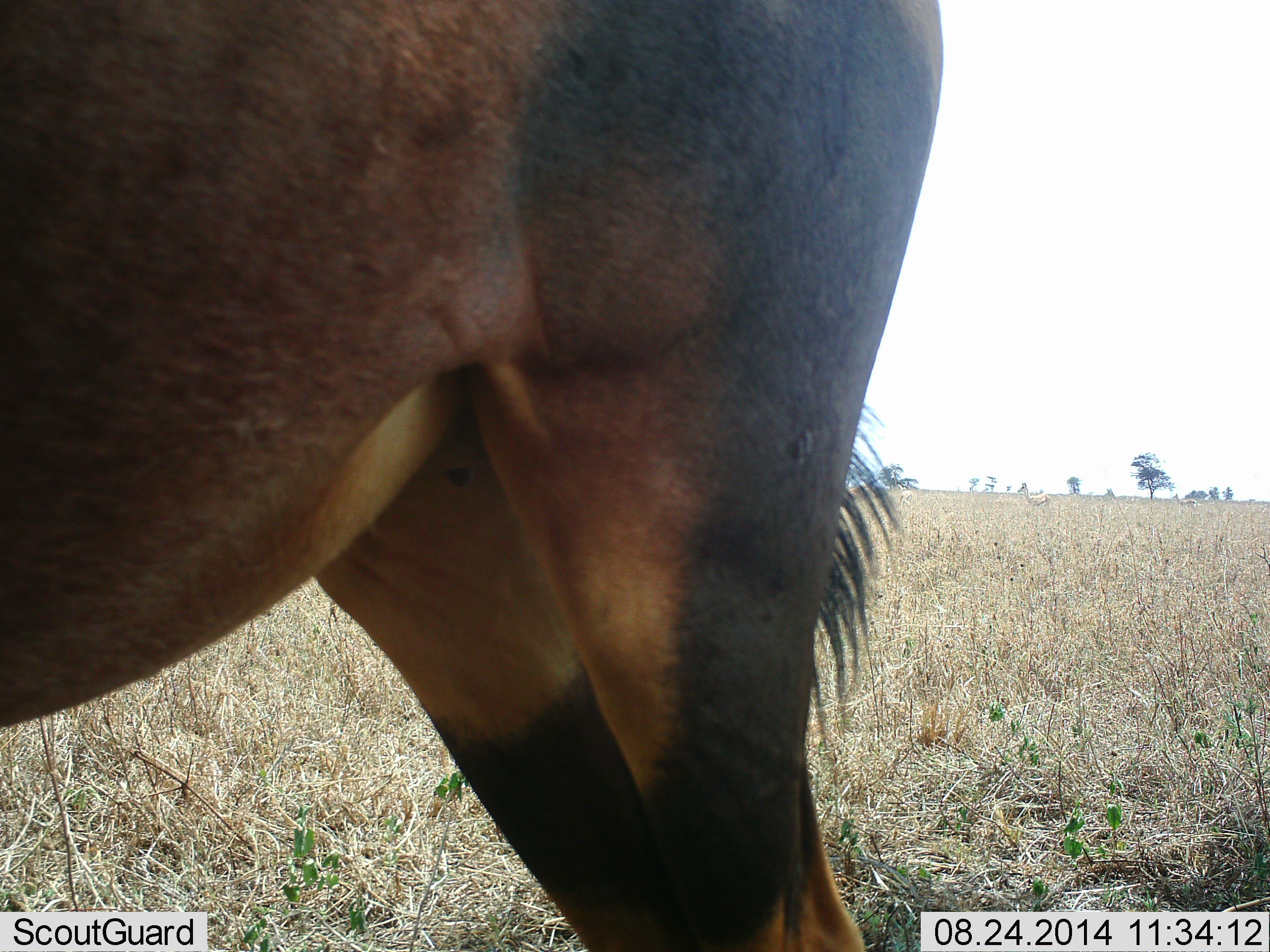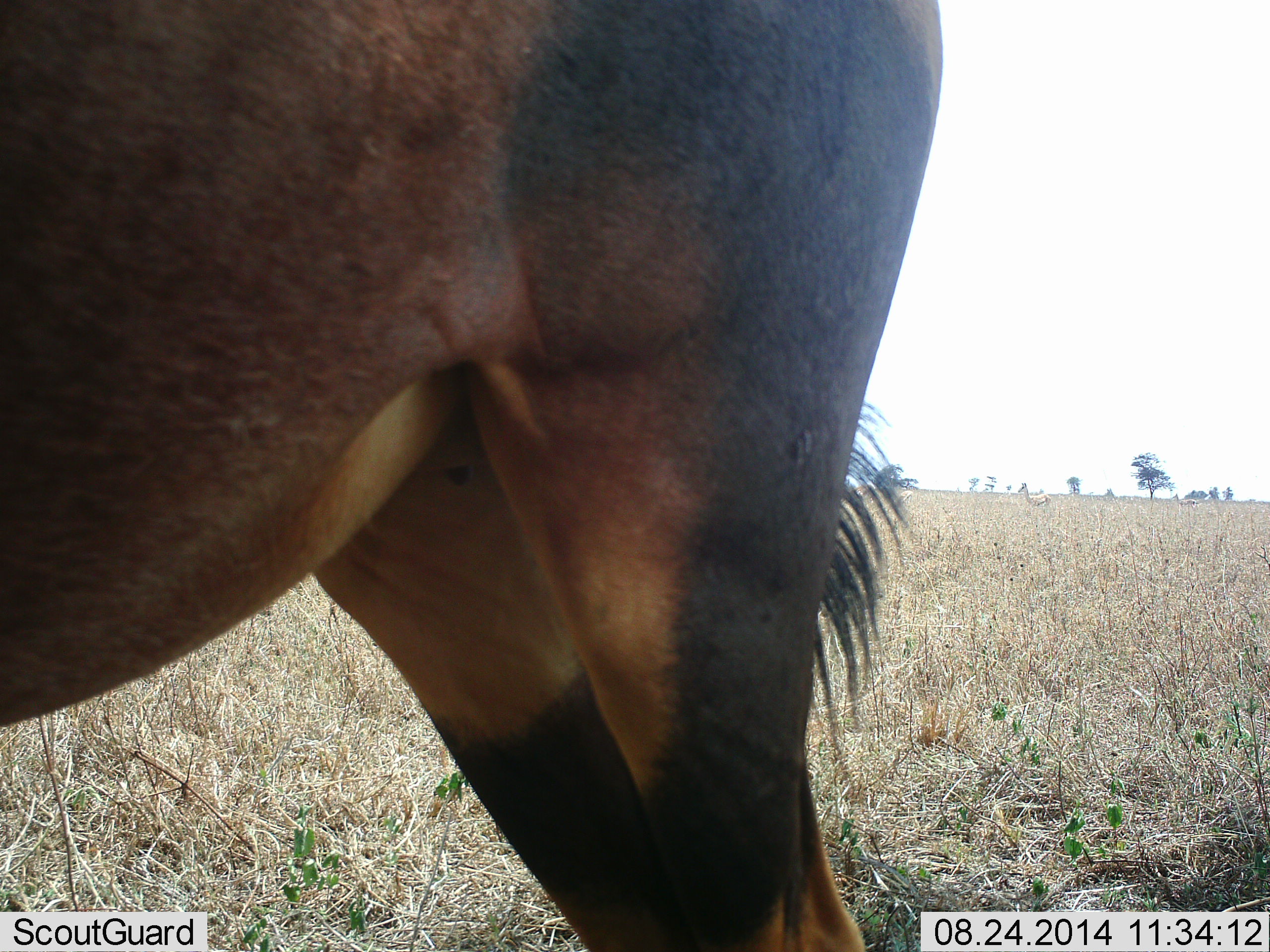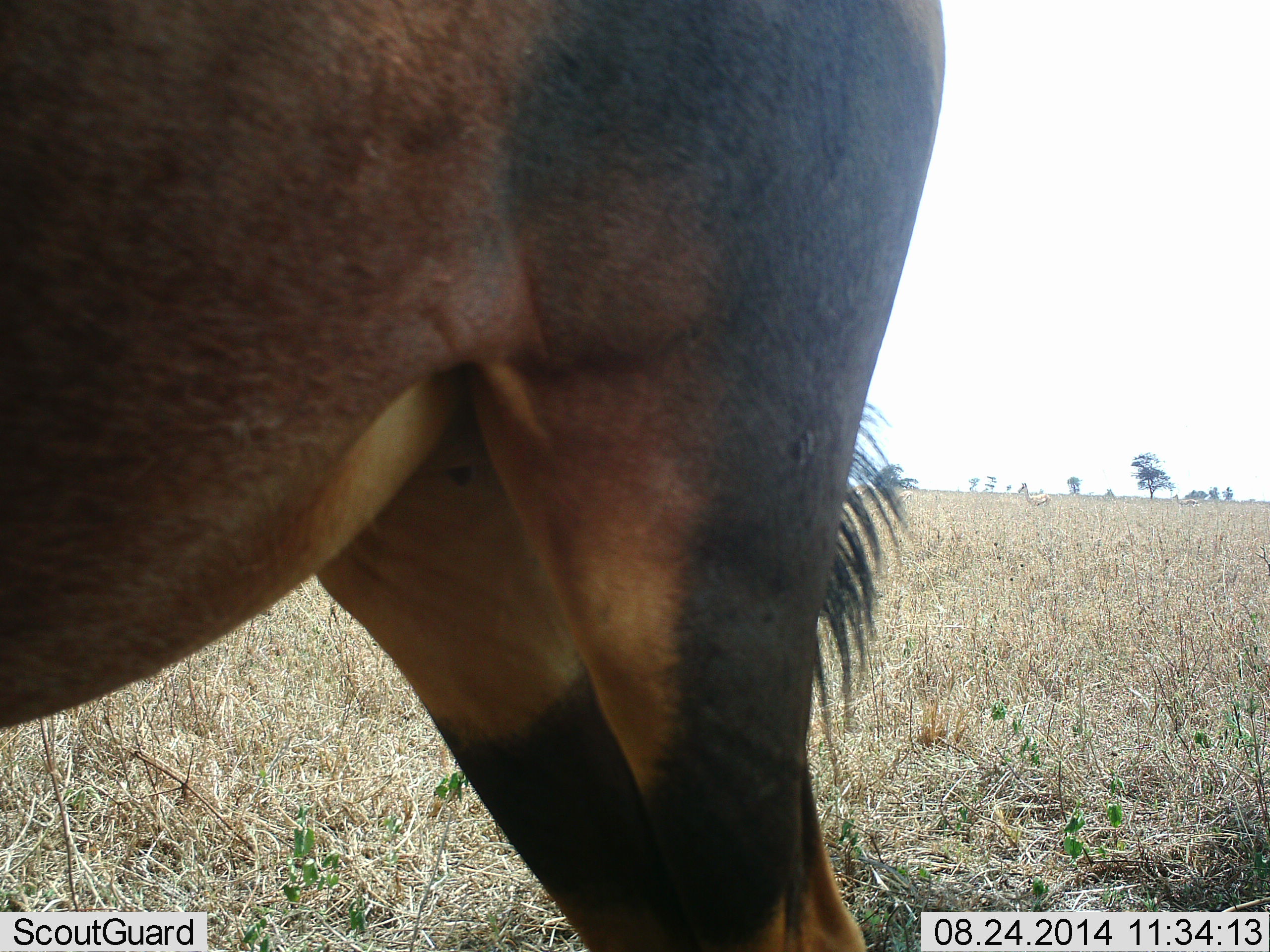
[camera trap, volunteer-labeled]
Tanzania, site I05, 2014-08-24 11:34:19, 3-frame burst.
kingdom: Animalia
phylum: Chordata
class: Mammalia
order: Artiodactyla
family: Bovidae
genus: Damaliscus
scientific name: Damaliscus lunatus jimela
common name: topi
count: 1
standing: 100%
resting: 0%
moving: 0%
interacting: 0%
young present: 0%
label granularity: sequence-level